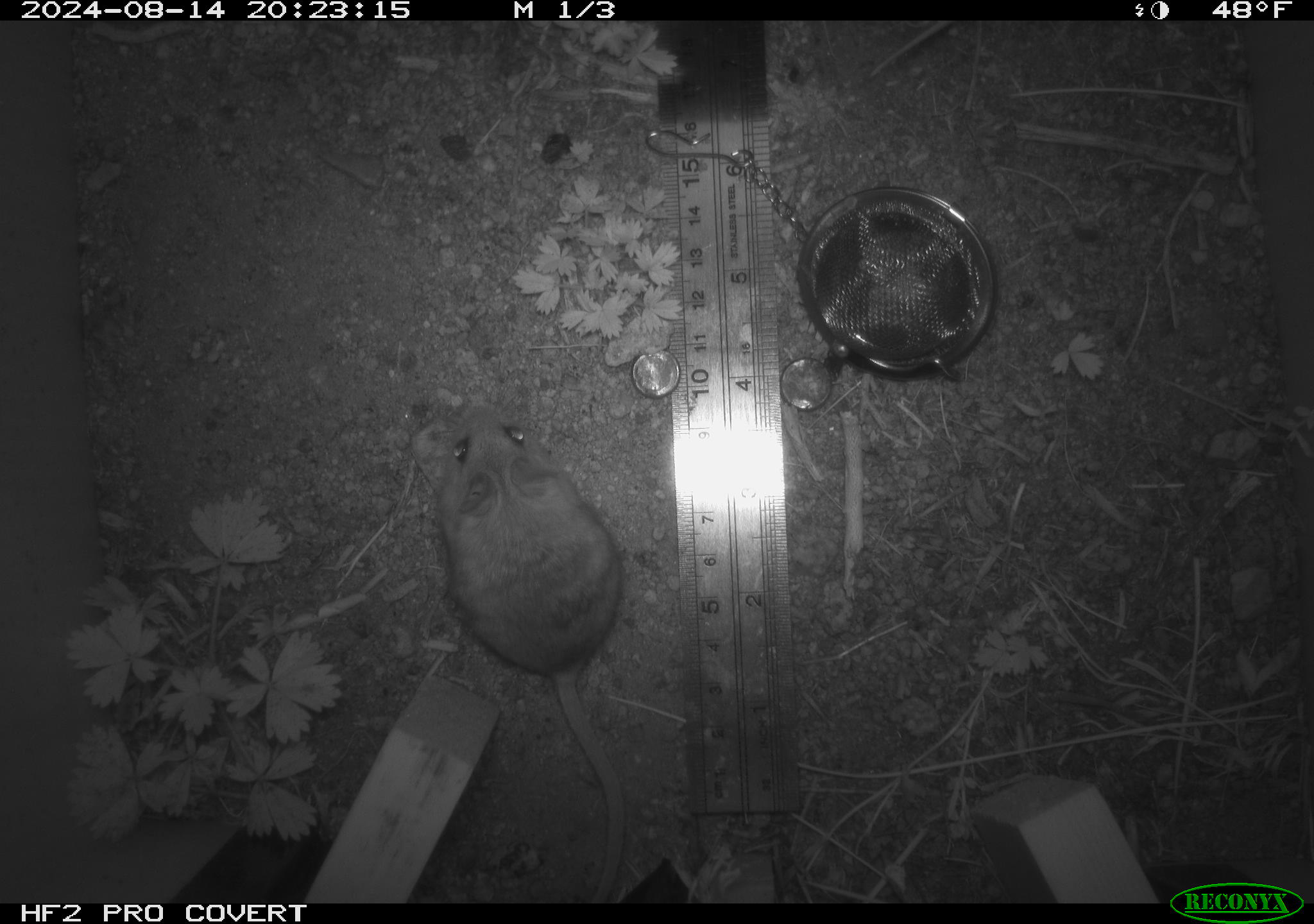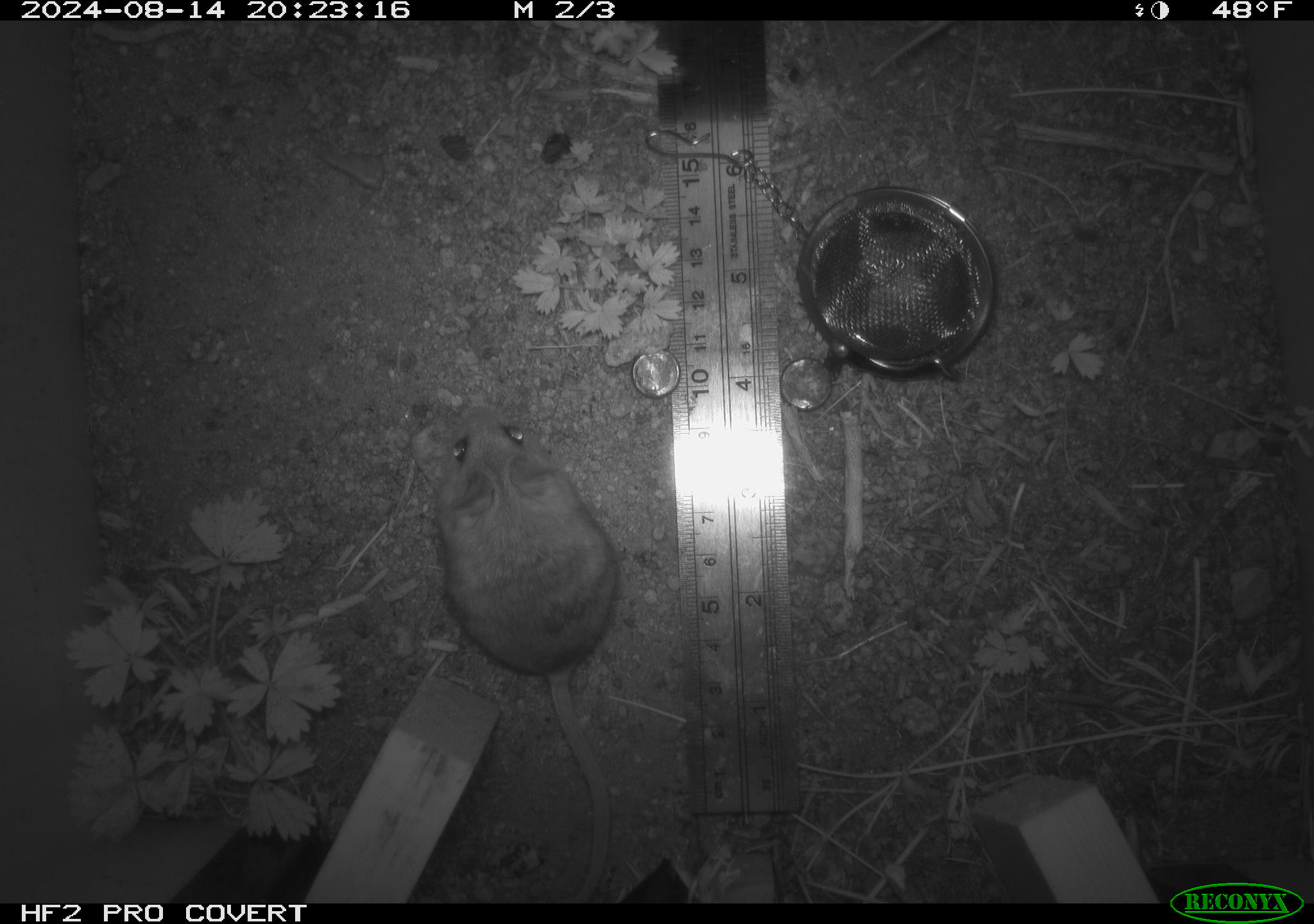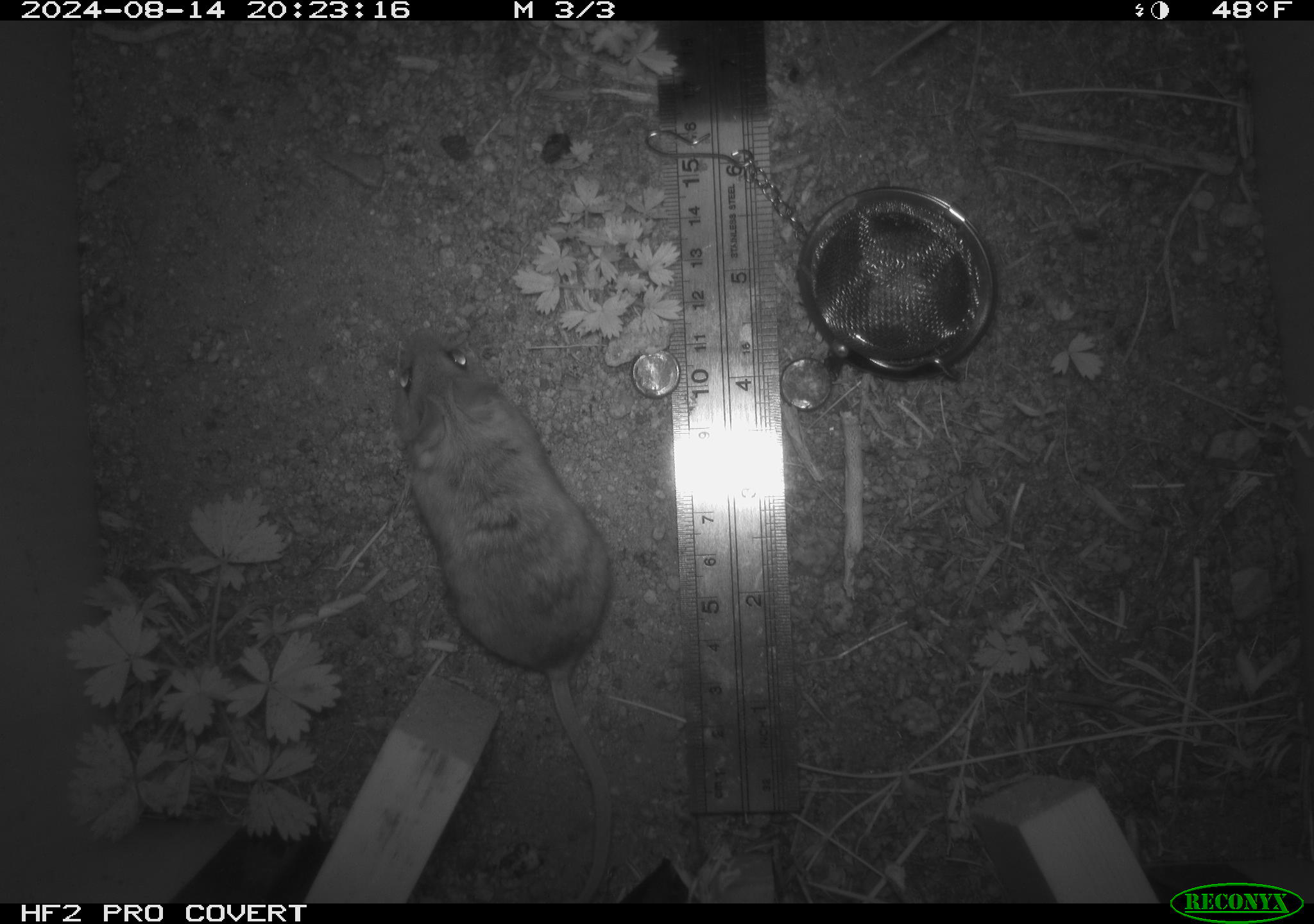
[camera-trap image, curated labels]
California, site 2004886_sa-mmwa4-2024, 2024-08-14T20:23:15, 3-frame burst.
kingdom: Animalia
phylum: Chordata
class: Mammalia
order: Rodentia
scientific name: Rodentia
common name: mouse species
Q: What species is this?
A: Mouse species (Rodentia).